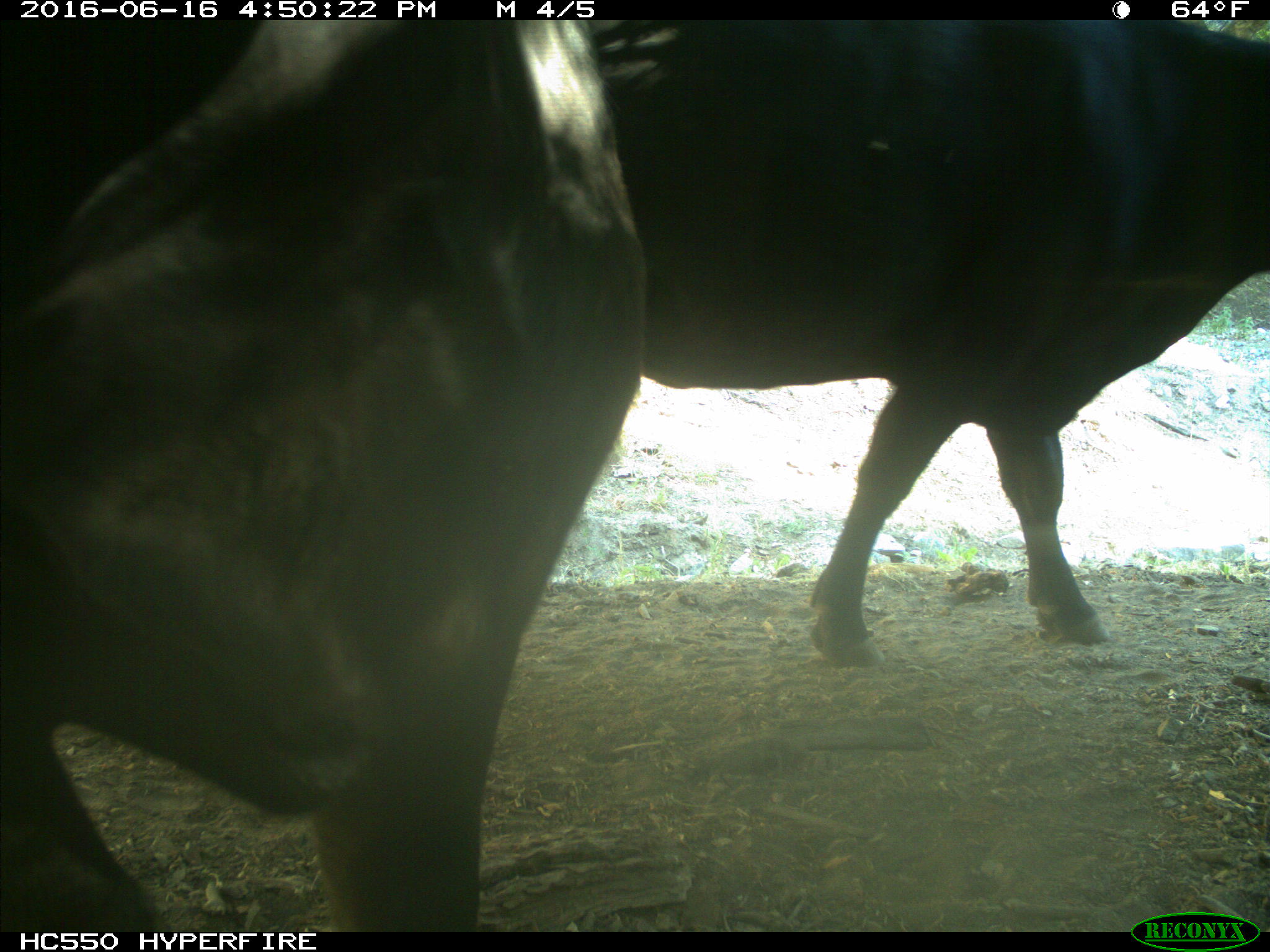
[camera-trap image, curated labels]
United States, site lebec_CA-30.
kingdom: Animalia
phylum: Chordata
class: Mammalia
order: Artiodactyla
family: Bovidae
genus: Bos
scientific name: Bos taurus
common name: domestic cow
Bos taurus (domestic cow).